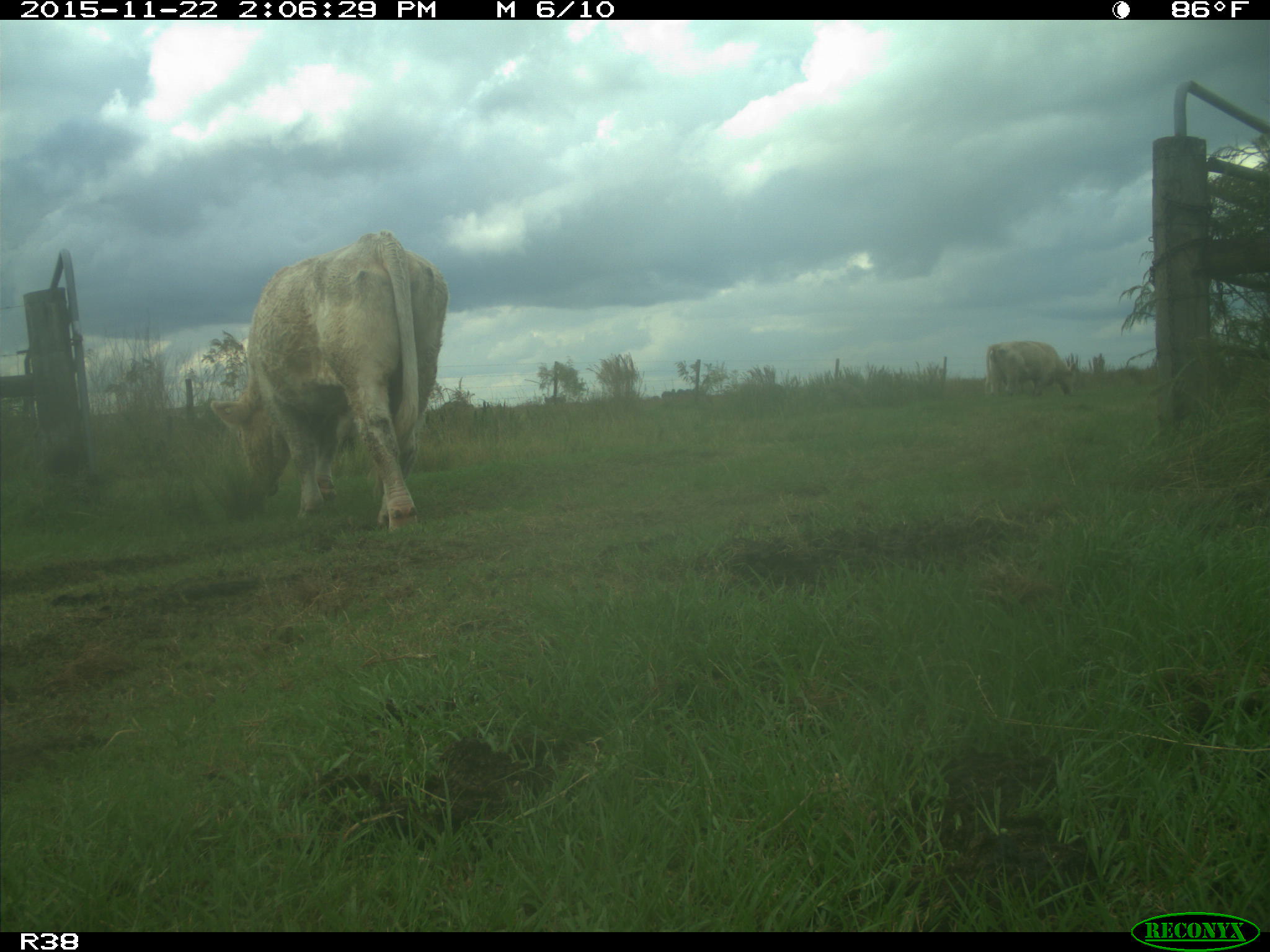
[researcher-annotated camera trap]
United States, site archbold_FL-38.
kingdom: Animalia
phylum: Chordata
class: Mammalia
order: Artiodactyla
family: Bovidae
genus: Bos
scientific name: Bos taurus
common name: domestic cow